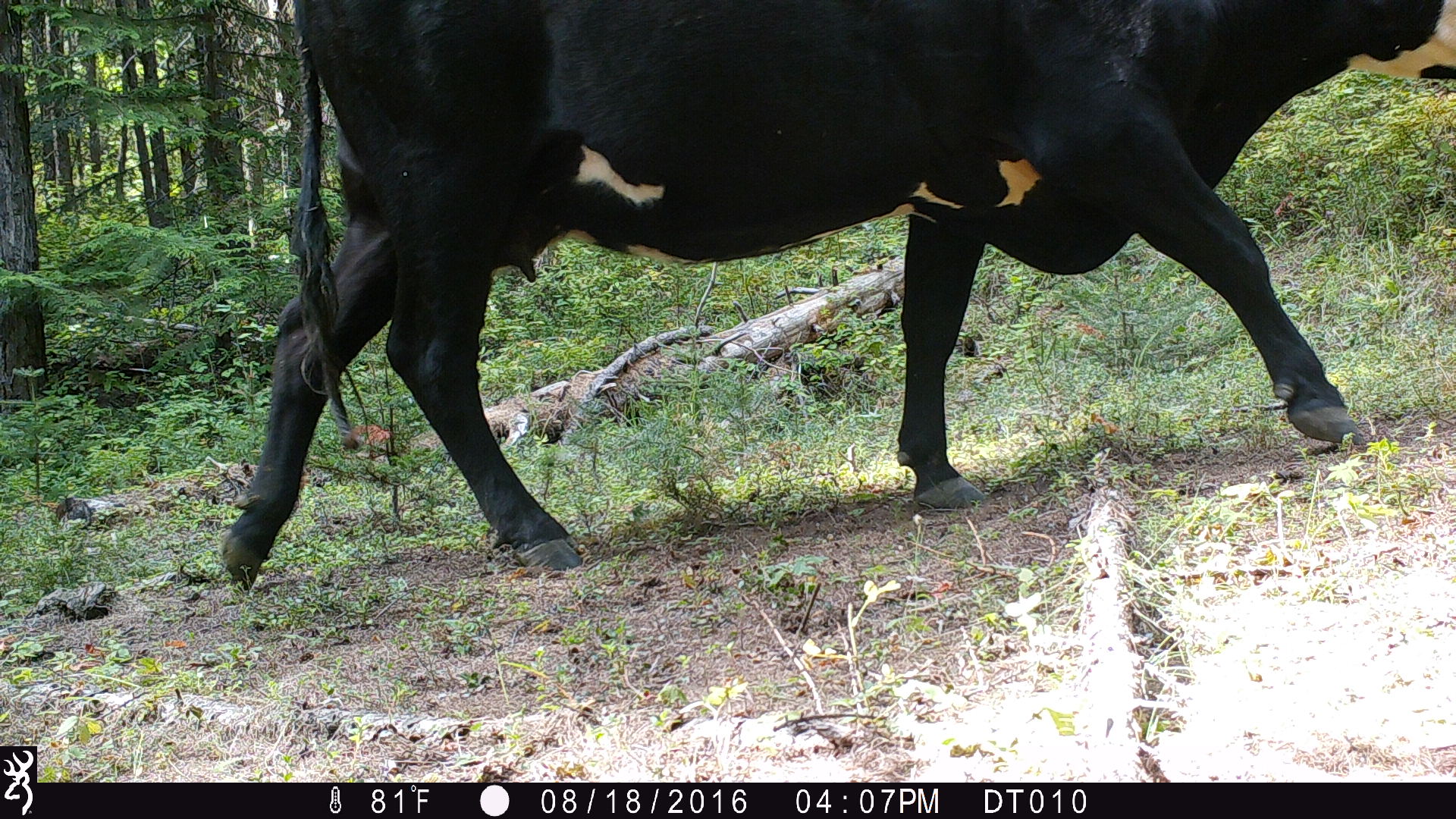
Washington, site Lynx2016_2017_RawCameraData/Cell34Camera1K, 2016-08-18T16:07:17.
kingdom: Animalia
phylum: Chordata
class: Mammalia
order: Artiodactyla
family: Bovidae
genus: Bos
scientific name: Bos taurus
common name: domestic cattle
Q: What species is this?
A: Domestic cattle (Bos taurus).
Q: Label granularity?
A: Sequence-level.